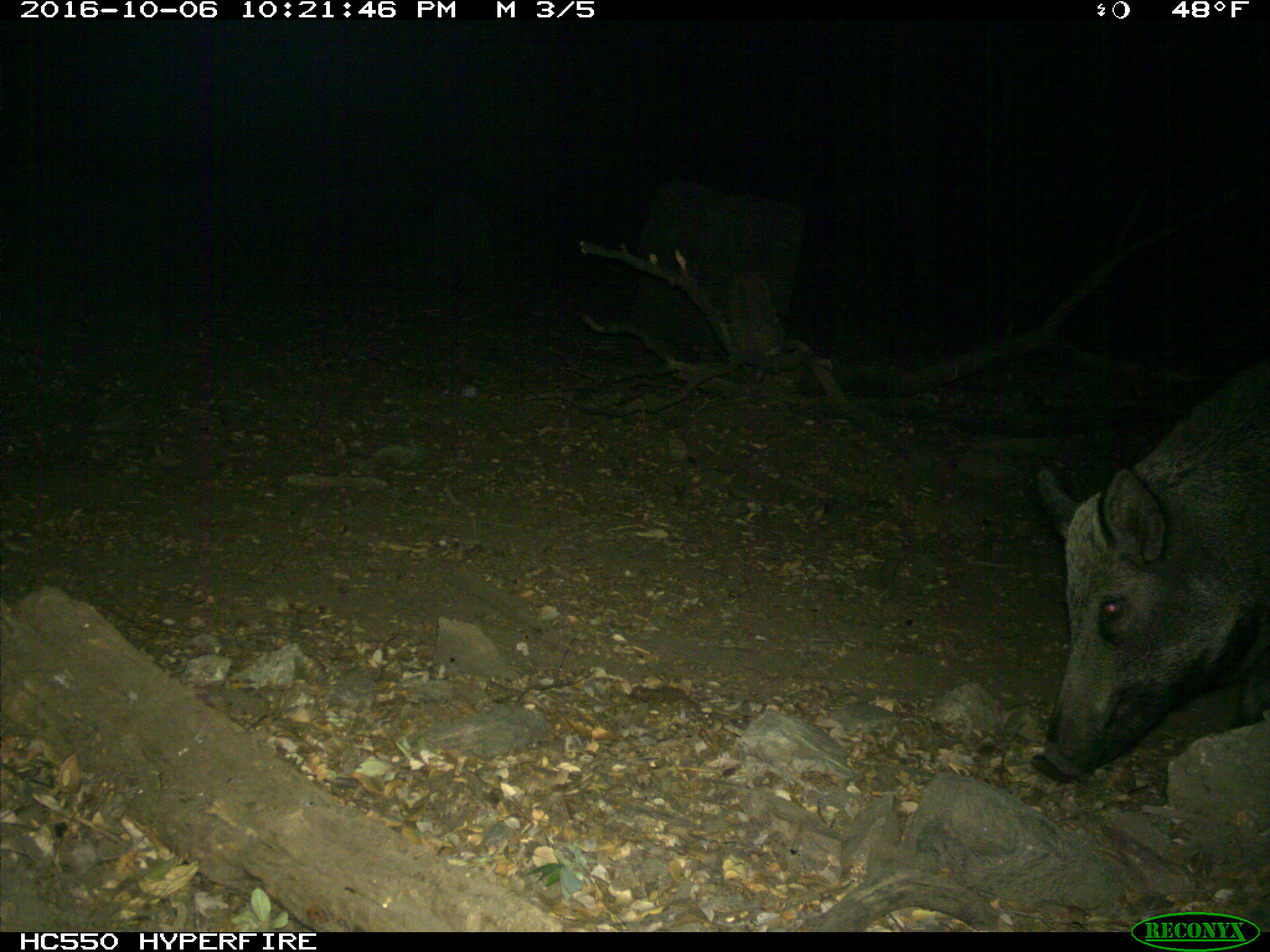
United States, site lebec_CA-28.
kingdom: Animalia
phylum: Chordata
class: Mammalia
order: Artiodactyla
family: Suidae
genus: Sus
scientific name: Sus scrofa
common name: wild boar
Sus scrofa (wild boar).